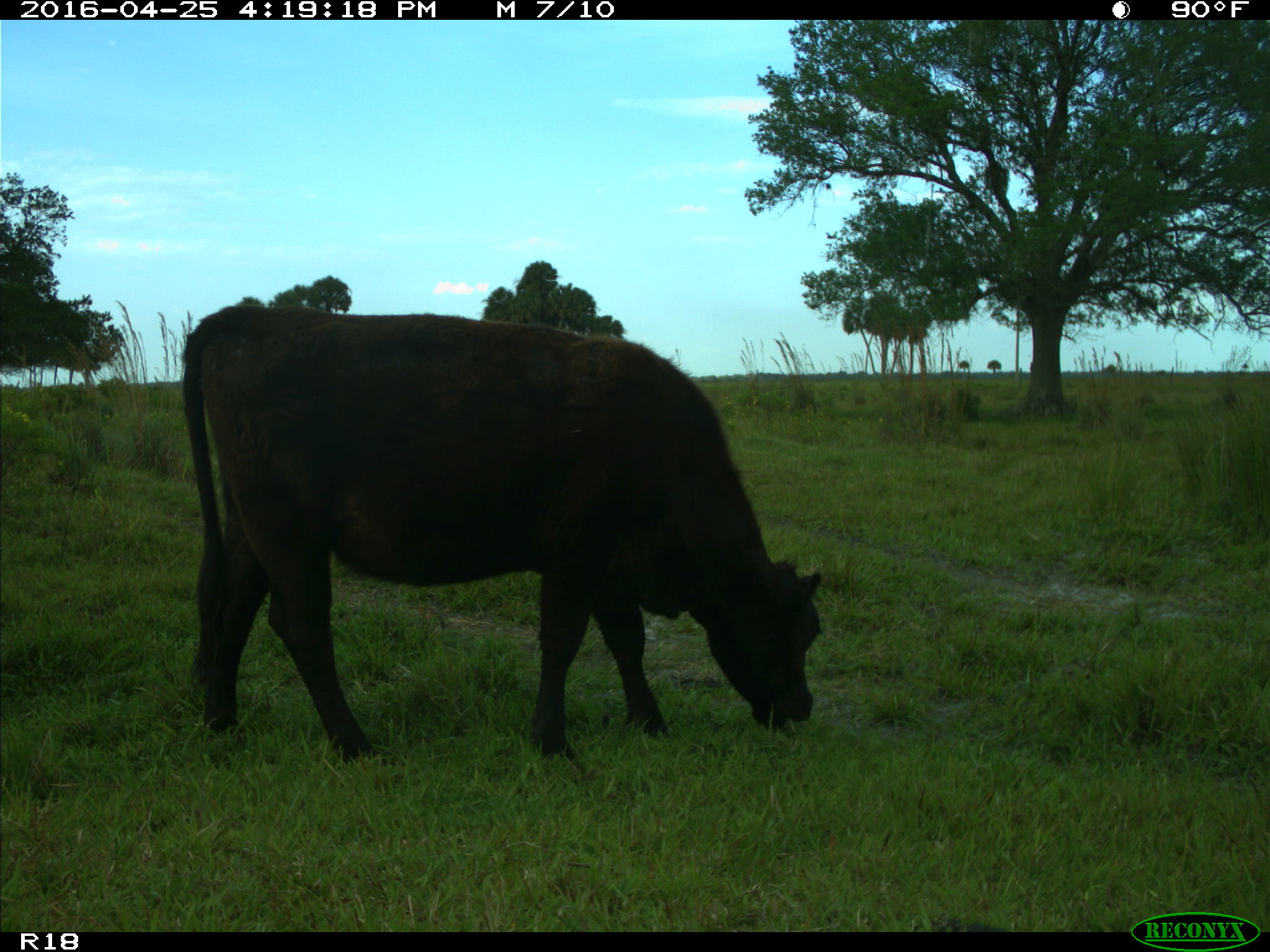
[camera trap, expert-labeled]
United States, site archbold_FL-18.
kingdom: Animalia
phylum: Chordata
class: Mammalia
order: Artiodactyla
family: Bovidae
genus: Bos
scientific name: Bos taurus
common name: domestic cow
Bos taurus (domestic cow).